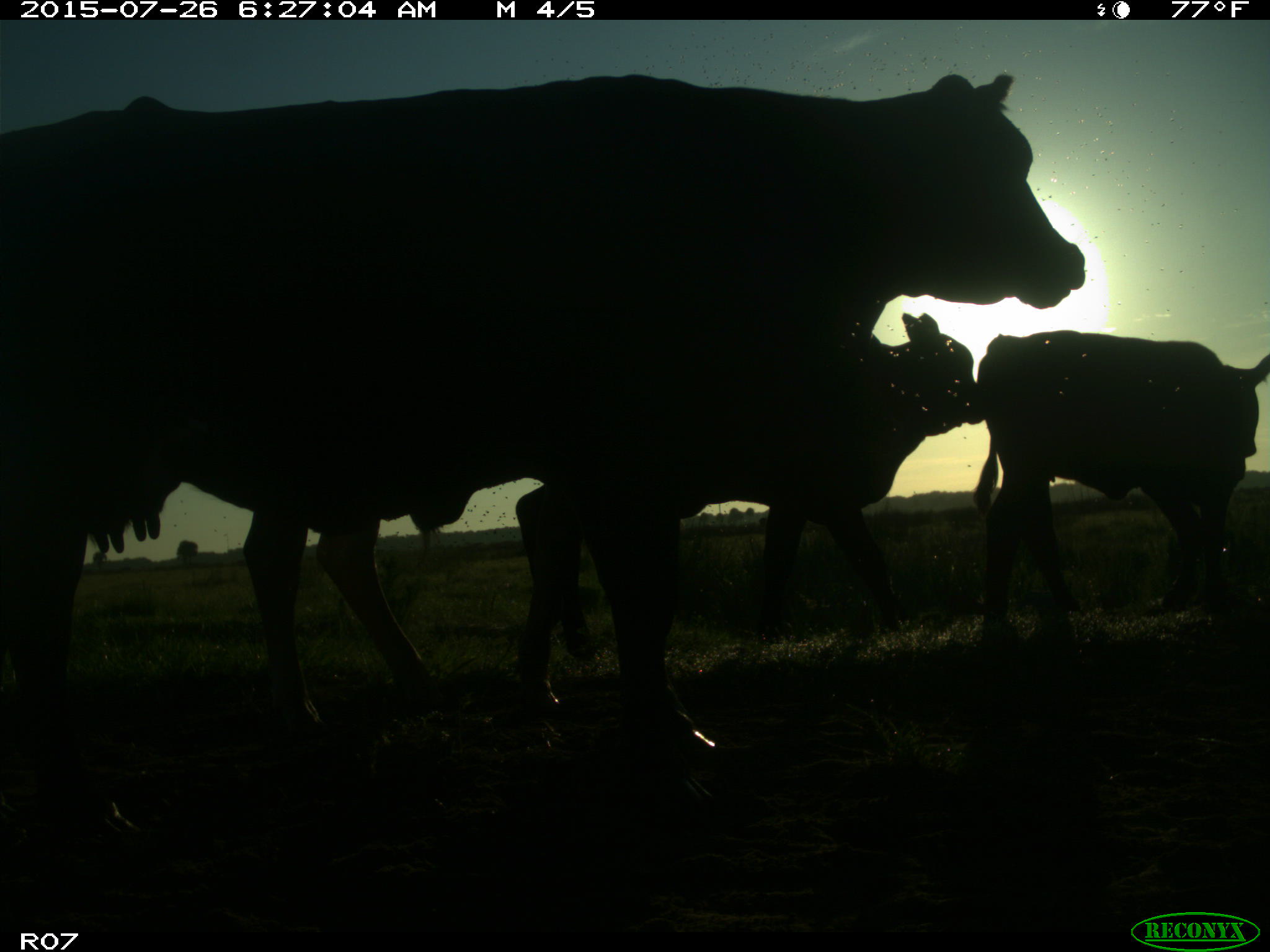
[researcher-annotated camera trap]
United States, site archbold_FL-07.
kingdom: Animalia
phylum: Chordata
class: Mammalia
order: Artiodactyla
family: Bovidae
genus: Bos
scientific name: Bos taurus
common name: domestic cow